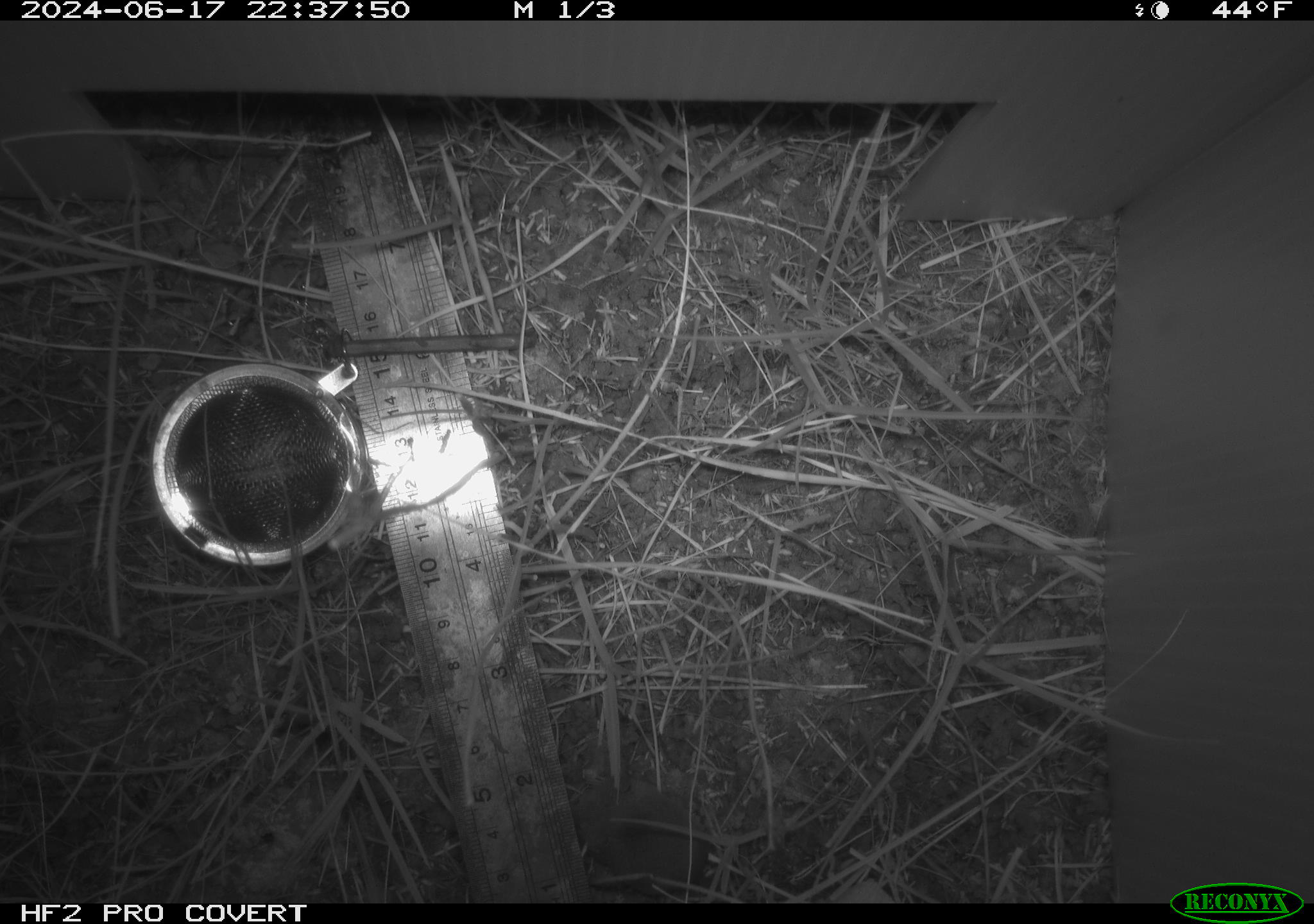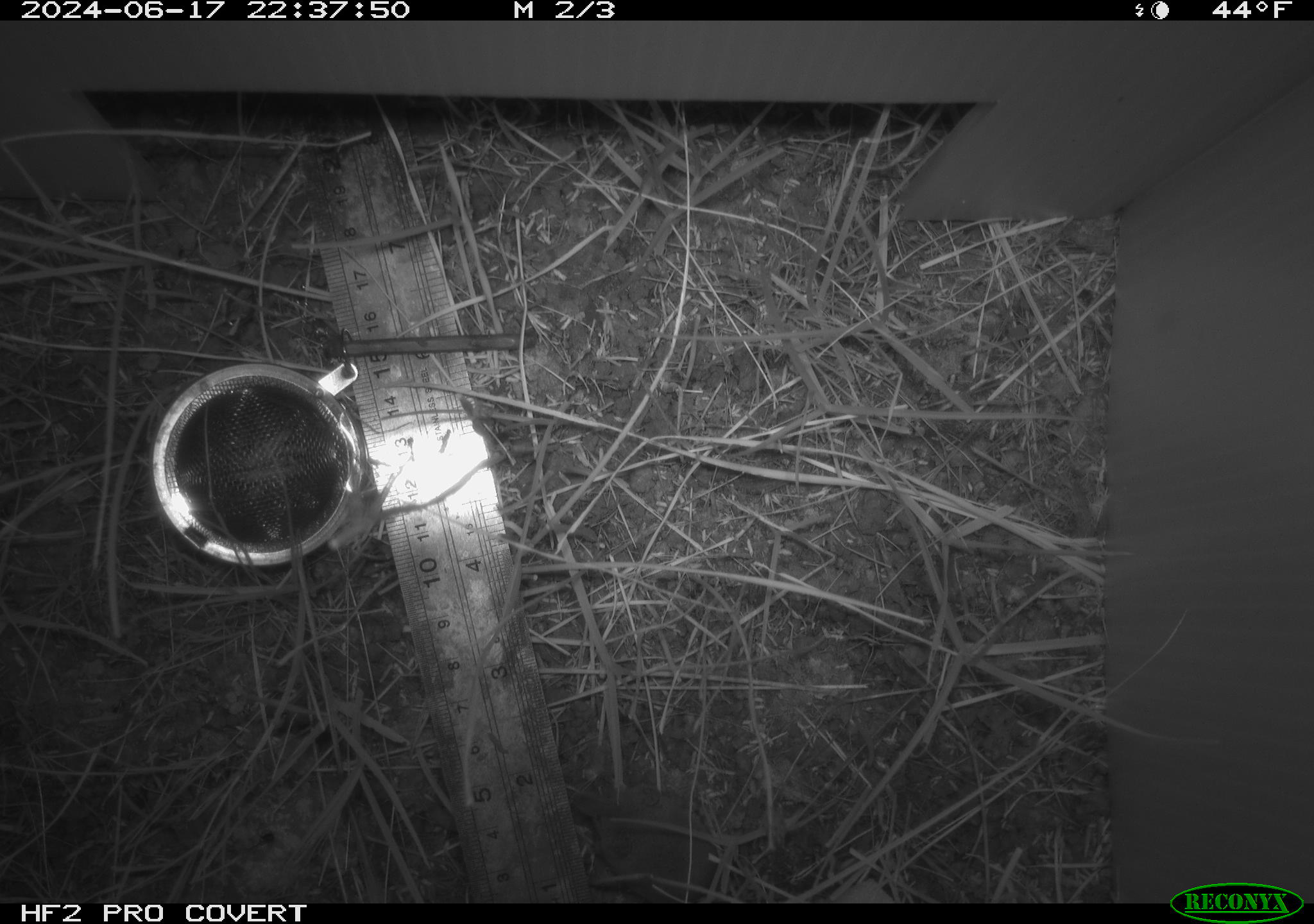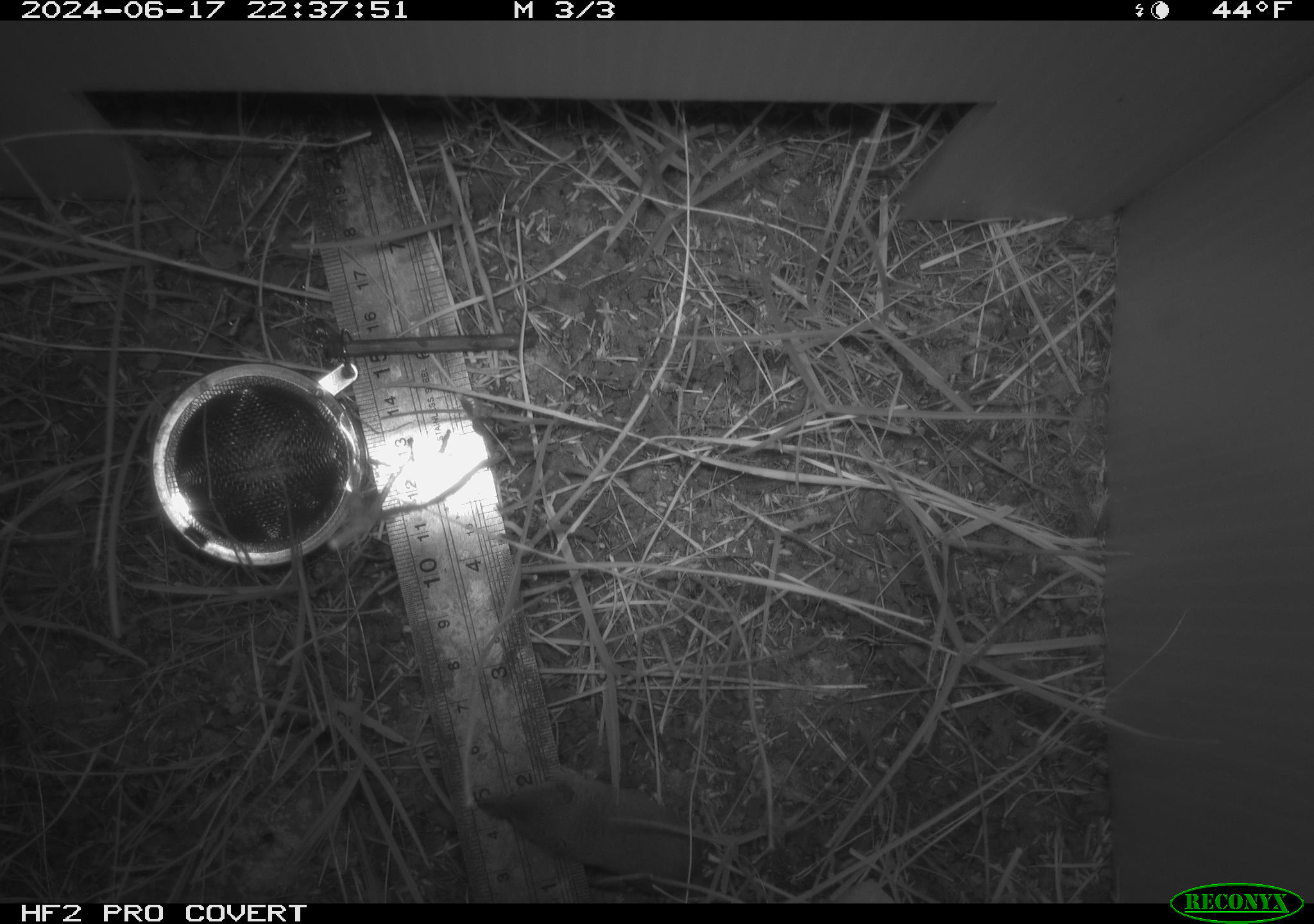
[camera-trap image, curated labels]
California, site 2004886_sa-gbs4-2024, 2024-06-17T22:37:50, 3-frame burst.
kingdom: Animalia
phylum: Chordata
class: Mammalia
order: Eulipotyphla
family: Soricidae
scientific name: Soricidae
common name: shrews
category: soricidae family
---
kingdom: Animalia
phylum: Arthropoda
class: Arachnida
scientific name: Arachnida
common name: arachnids